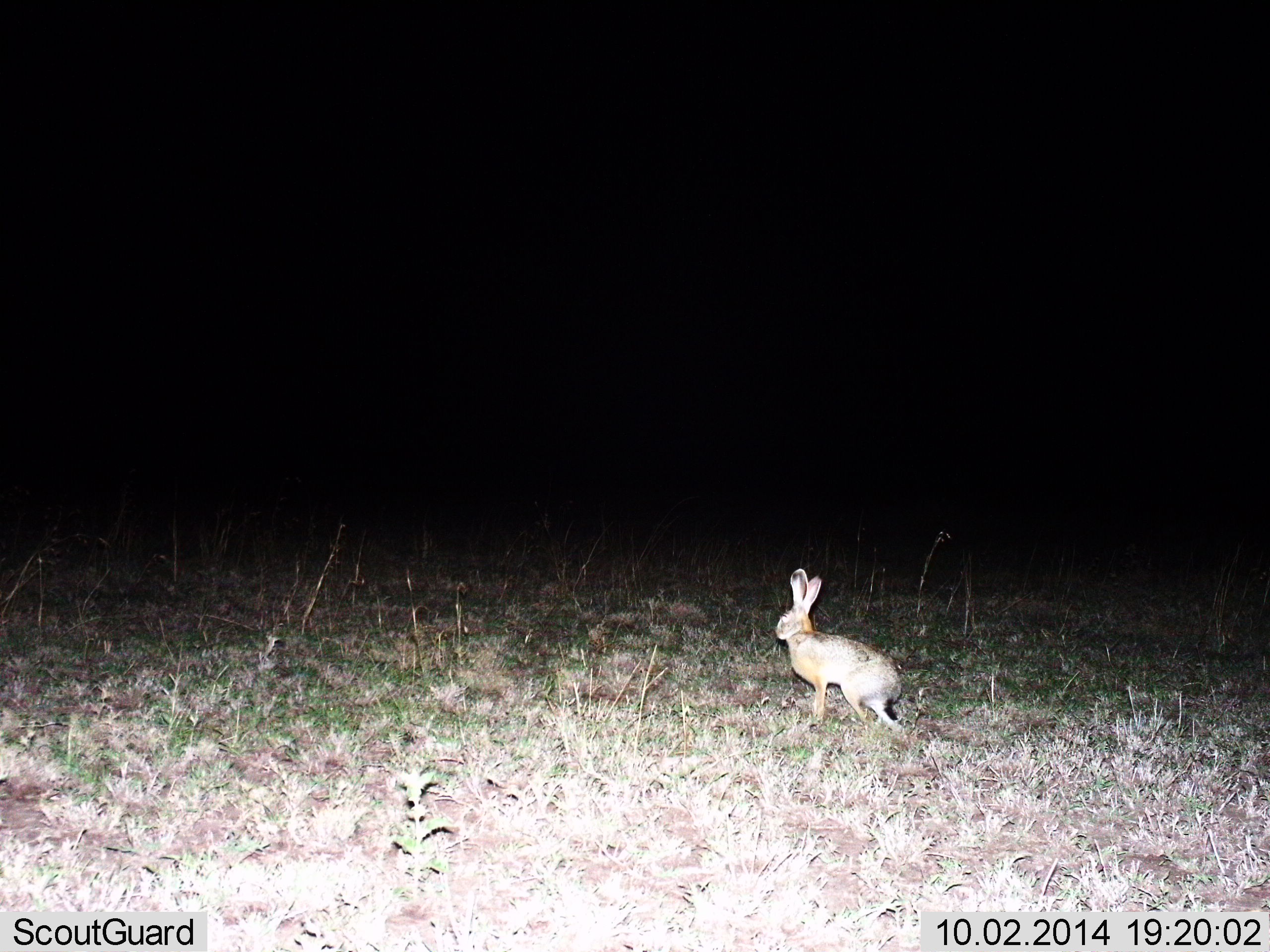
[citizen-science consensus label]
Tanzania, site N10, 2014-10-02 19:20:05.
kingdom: Animalia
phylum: Chordata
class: Mammalia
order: Lagomorpha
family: Leporidae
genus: Lepus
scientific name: Lepus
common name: hare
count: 1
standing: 30%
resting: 0%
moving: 70%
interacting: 0%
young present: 0%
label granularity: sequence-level